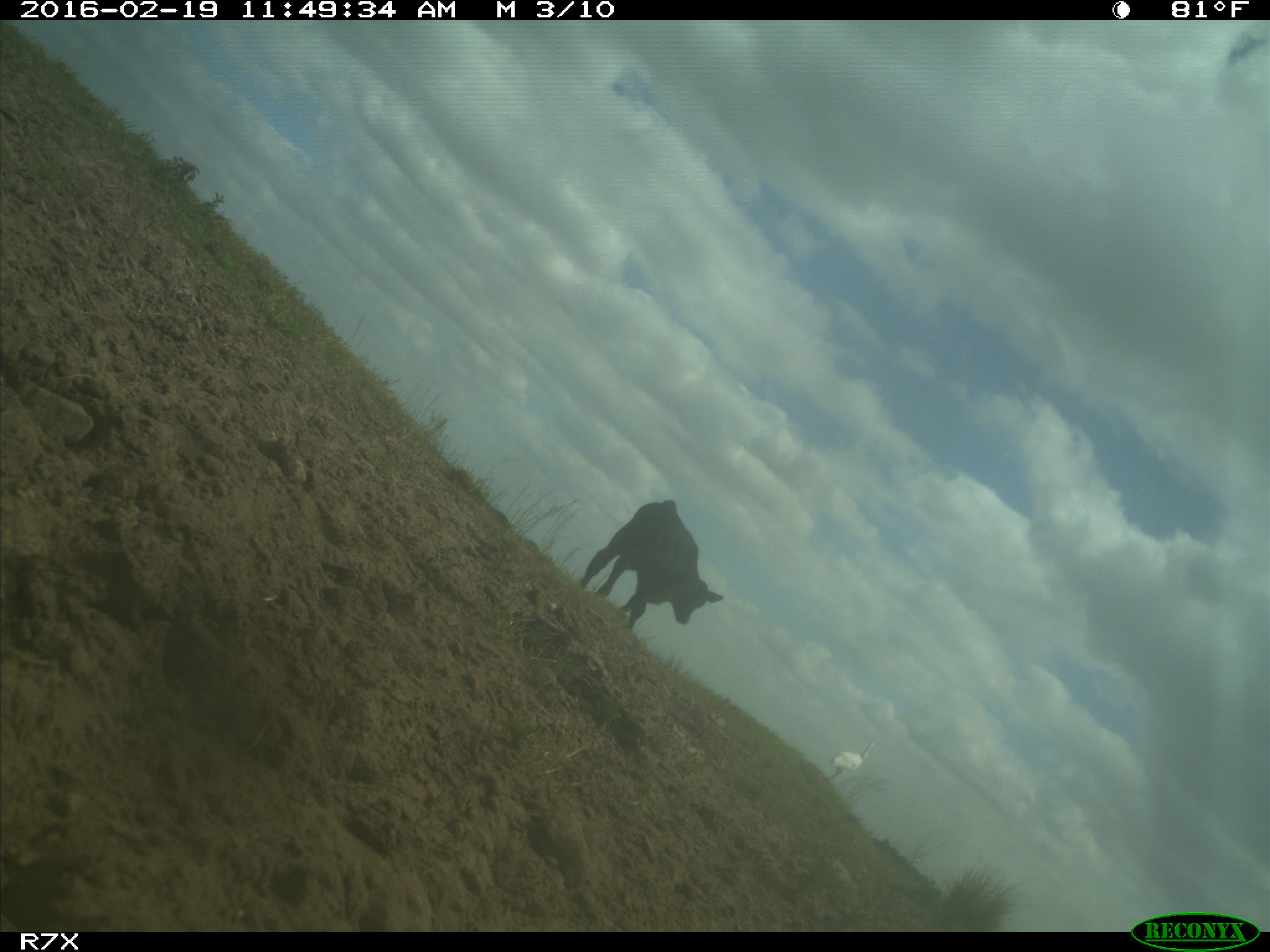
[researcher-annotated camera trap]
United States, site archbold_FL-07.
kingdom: Animalia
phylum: Chordata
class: Mammalia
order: Artiodactyla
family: Bovidae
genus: Bos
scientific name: Bos taurus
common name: domestic cow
Bos taurus (domestic cow).